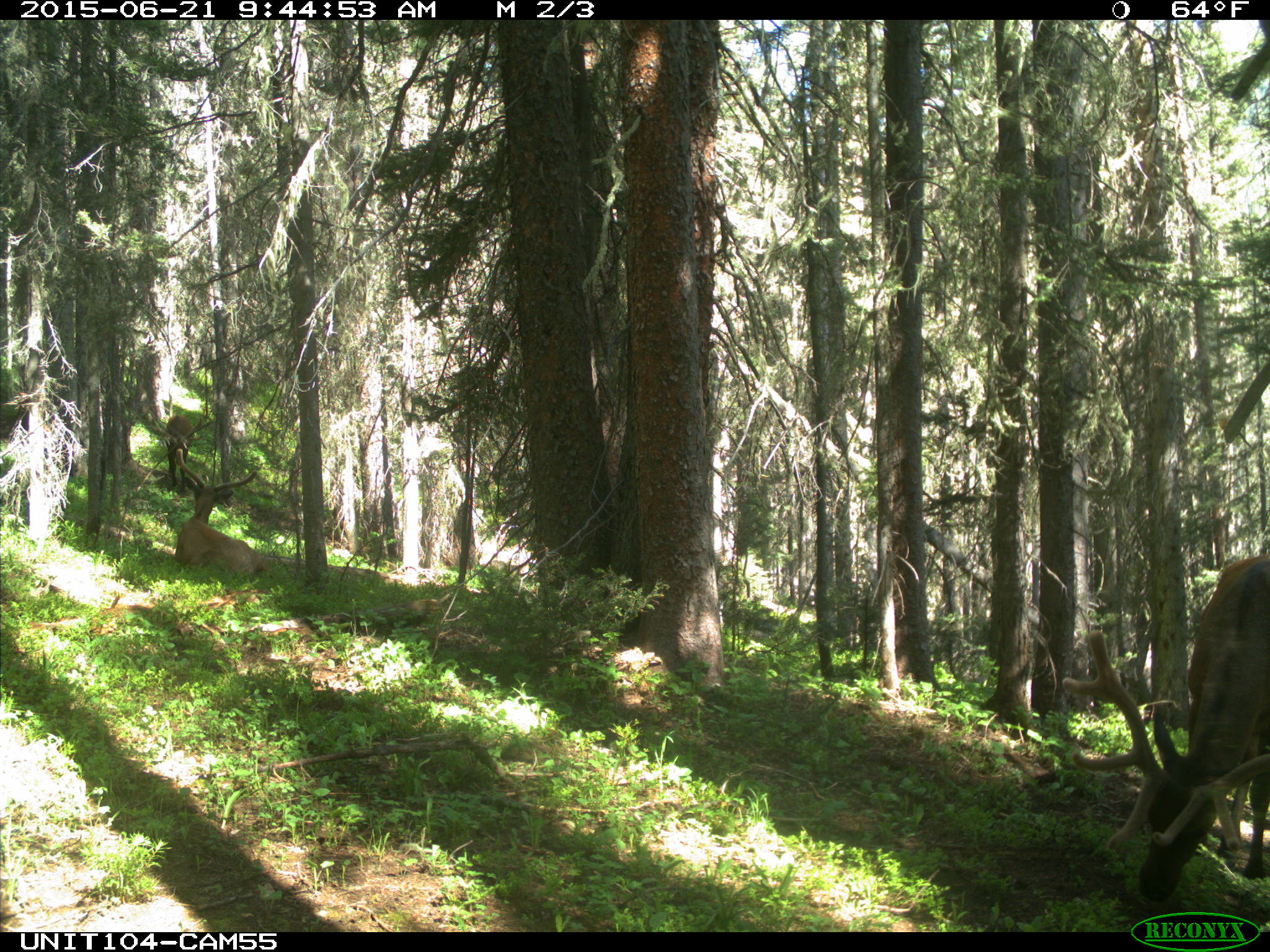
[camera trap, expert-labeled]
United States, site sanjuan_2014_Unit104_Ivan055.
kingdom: Animalia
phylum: Chordata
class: Mammalia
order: Artiodactyla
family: Cervidae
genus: Cervus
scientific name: Cervus elaphus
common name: red deer